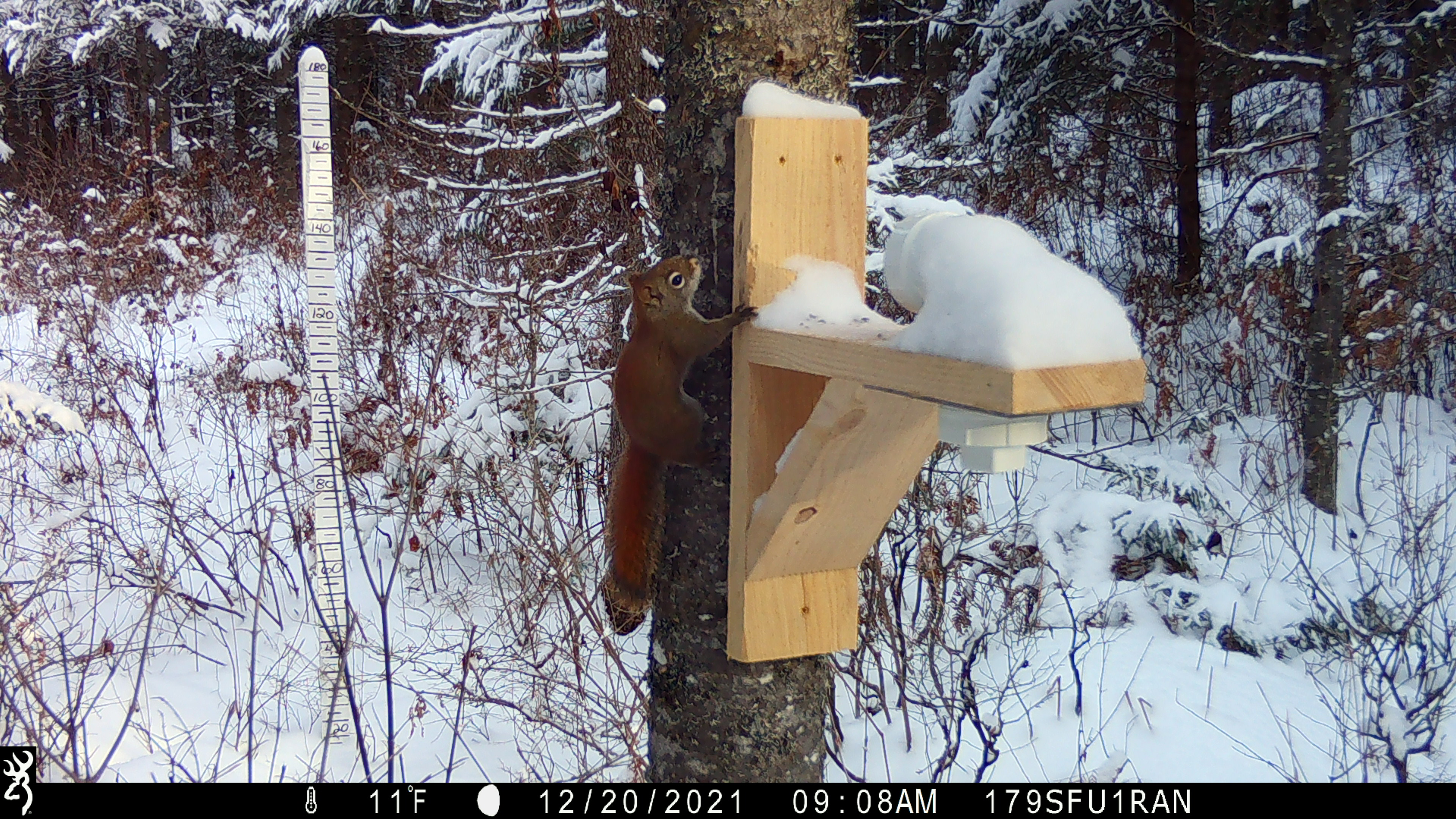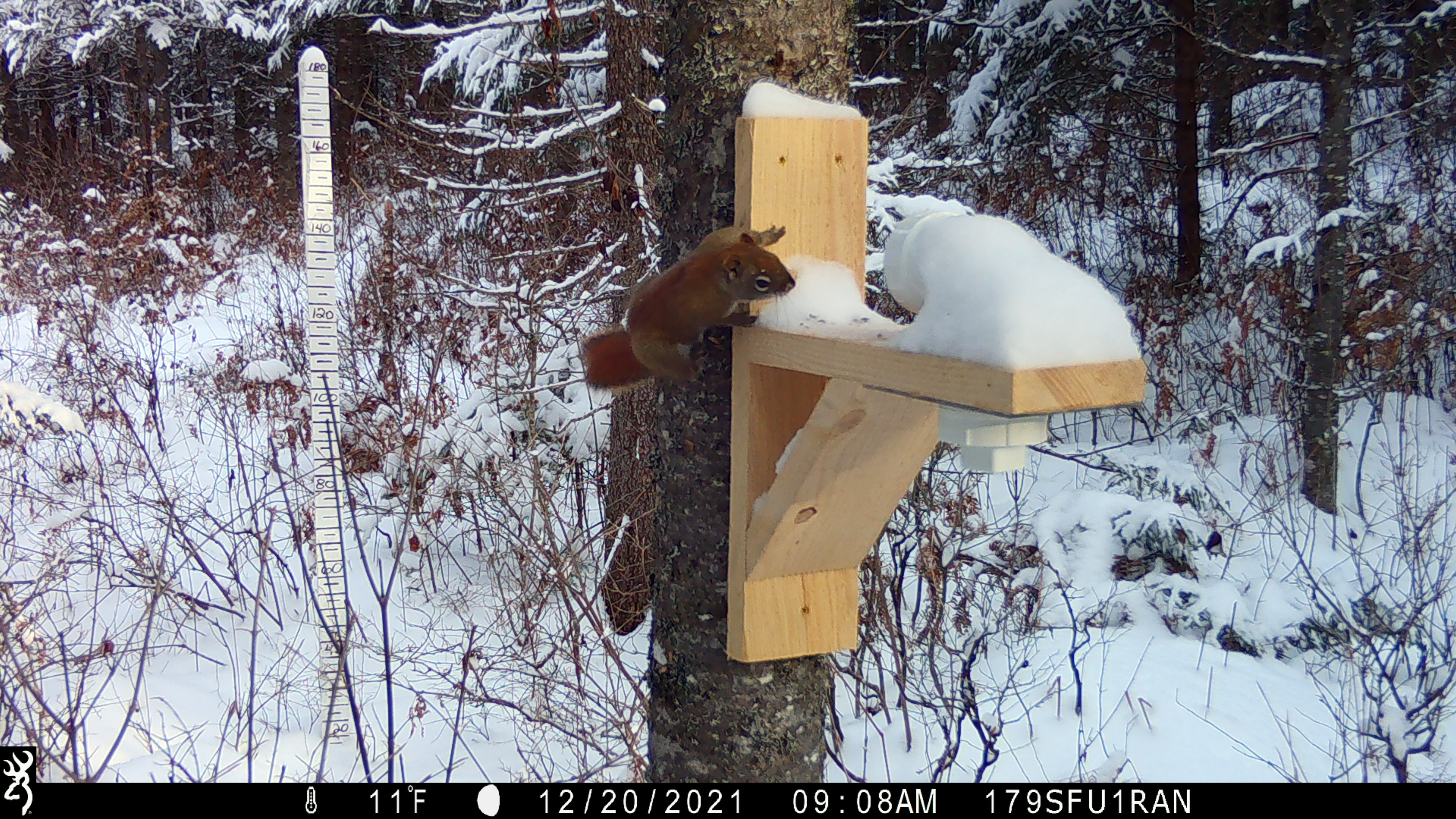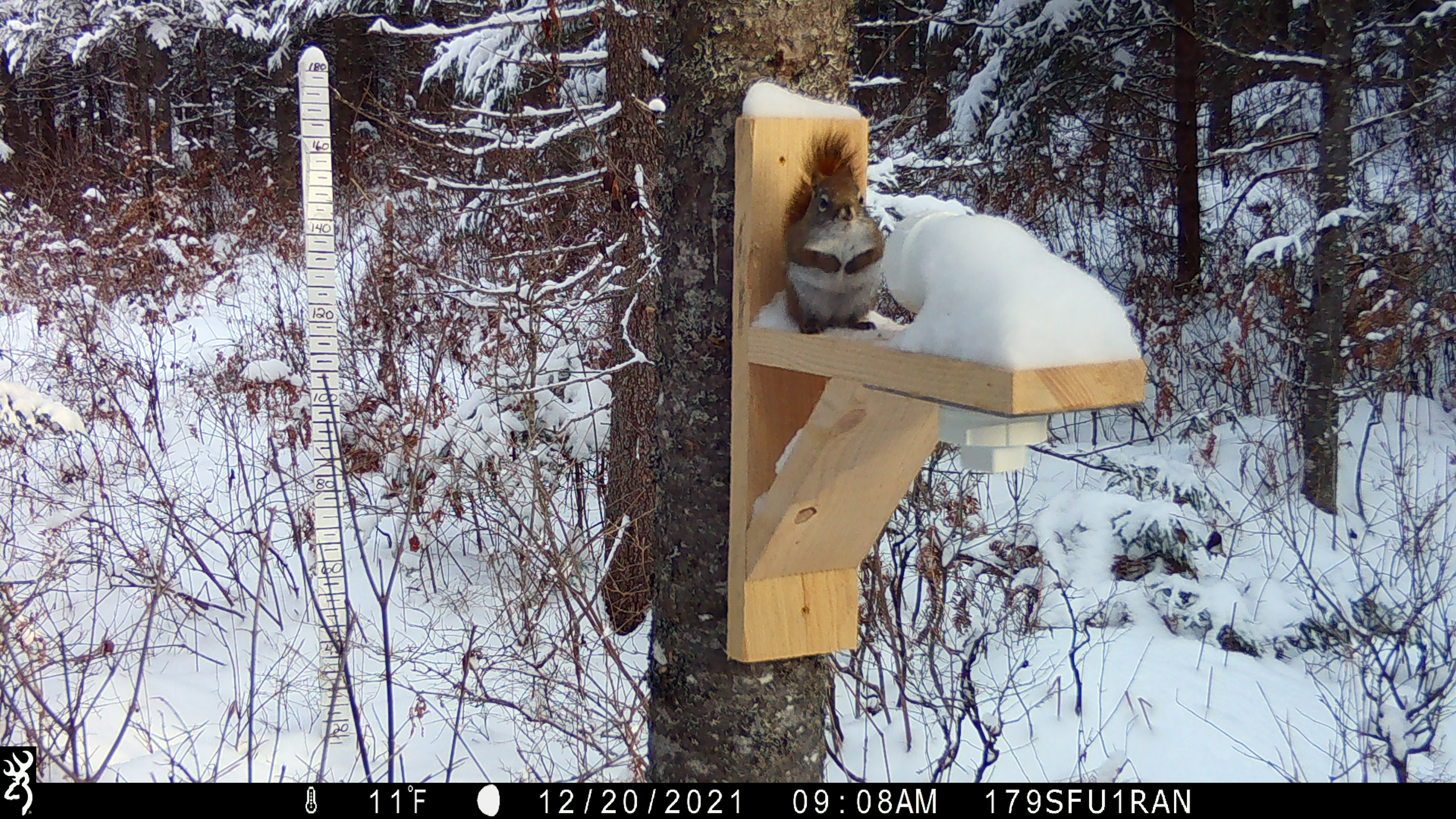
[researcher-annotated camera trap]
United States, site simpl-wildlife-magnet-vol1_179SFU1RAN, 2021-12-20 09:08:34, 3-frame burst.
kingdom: Animalia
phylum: Chordata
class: Mammalia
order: Rodentia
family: Sciuridae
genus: Tamiasciurus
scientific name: Tamiasciurus hudsonicus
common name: red squirrel